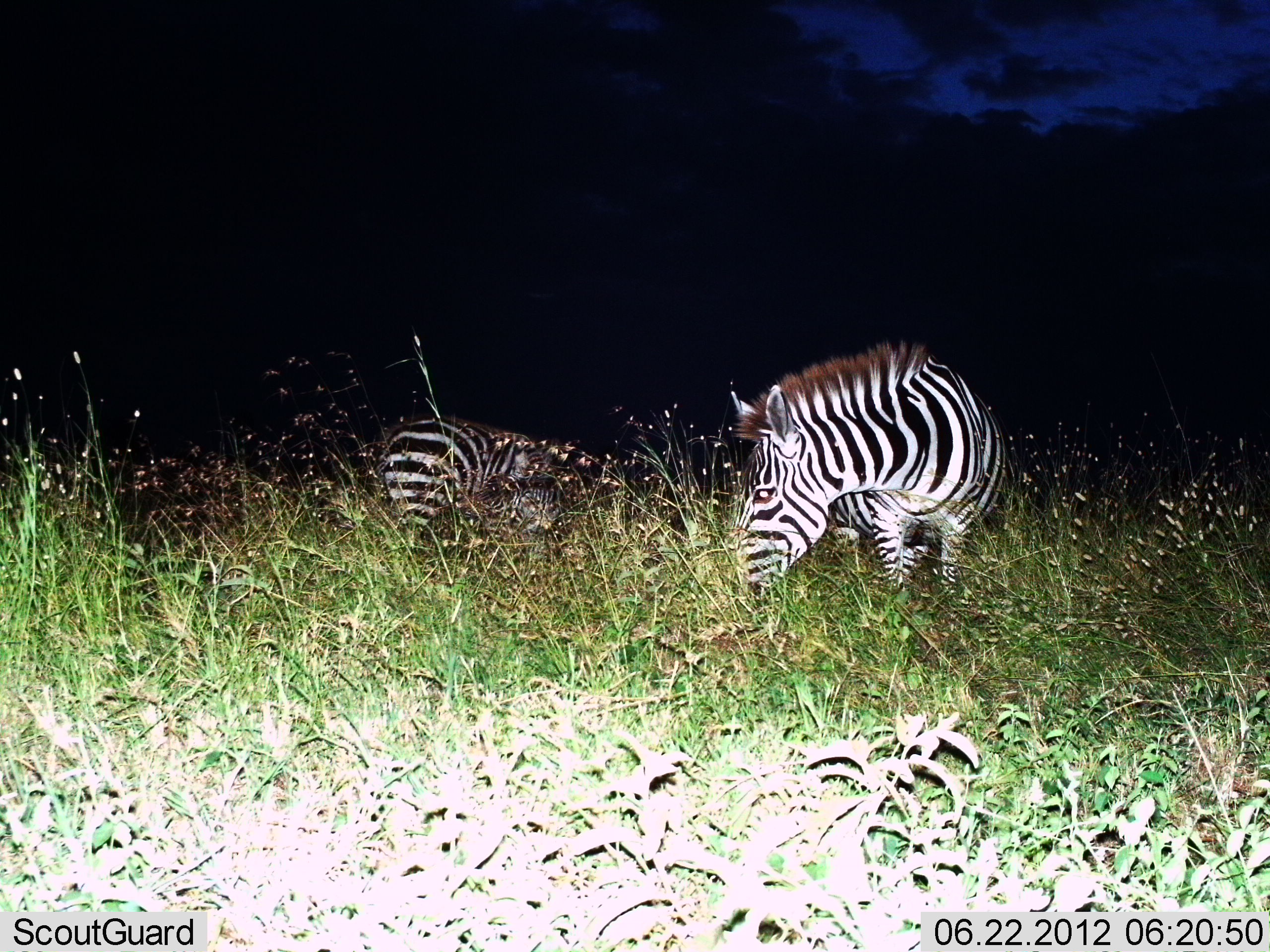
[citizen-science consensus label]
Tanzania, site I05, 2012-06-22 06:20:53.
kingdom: Animalia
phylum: Chordata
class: Mammalia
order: Perissodactyla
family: Equidae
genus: Equus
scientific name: Equus quagga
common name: plains zebra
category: zebra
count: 2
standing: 40%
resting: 0%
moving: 0%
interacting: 0%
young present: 0%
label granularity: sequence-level